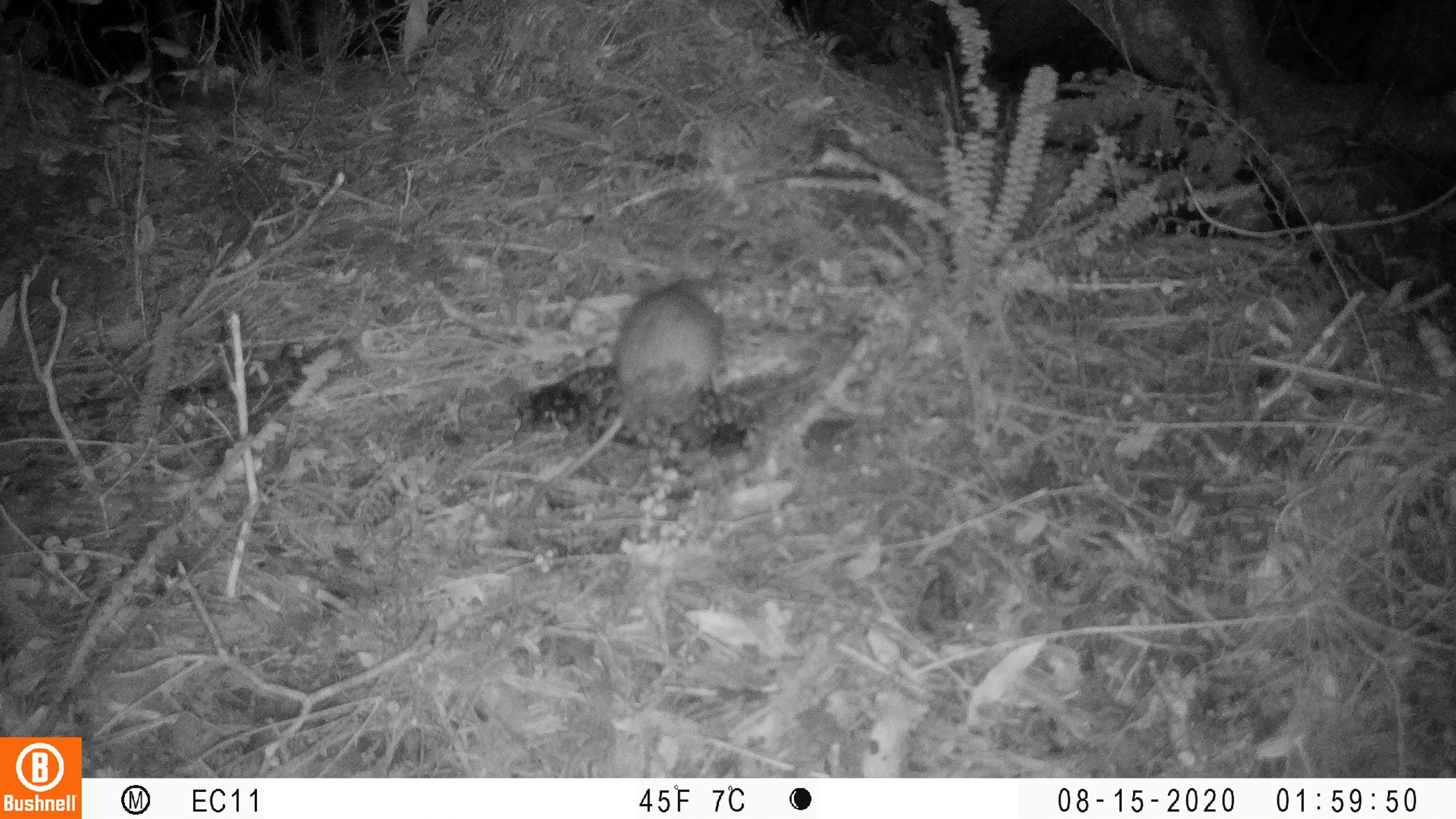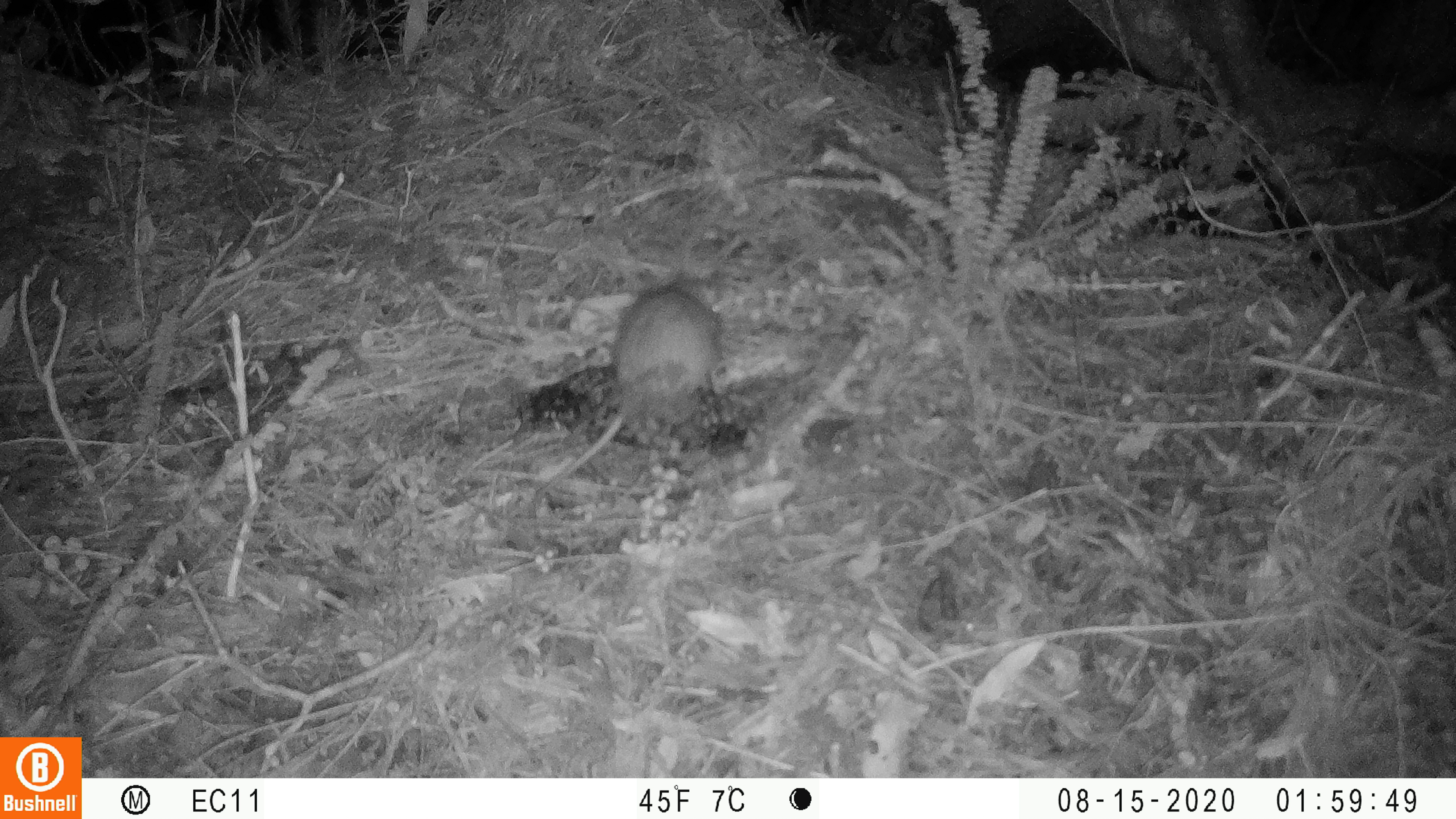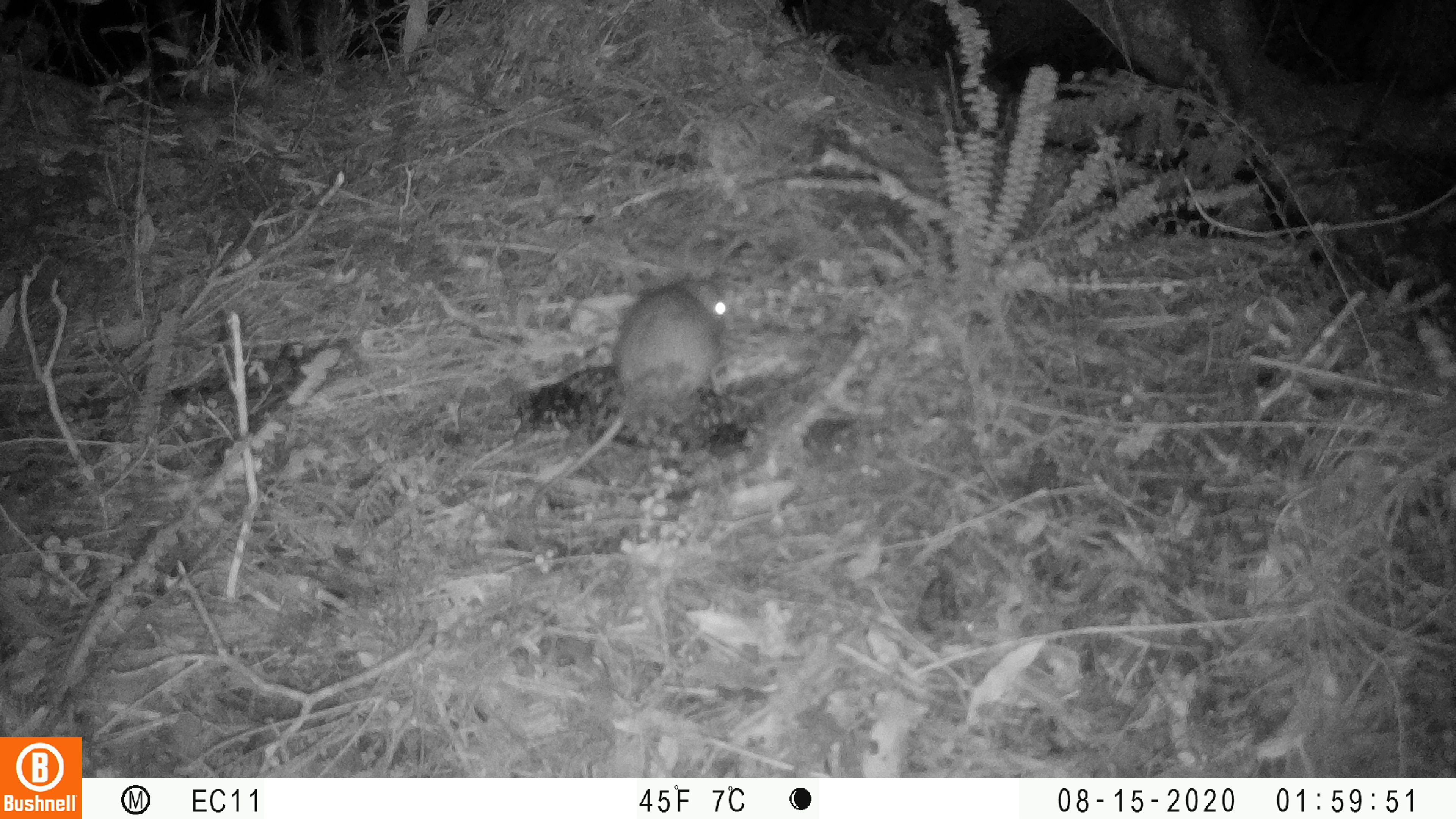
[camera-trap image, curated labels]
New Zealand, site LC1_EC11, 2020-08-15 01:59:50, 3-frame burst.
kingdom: Animalia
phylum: Chordata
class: Mammalia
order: Rodentia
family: Muridae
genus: Rattus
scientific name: Rattus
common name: rat